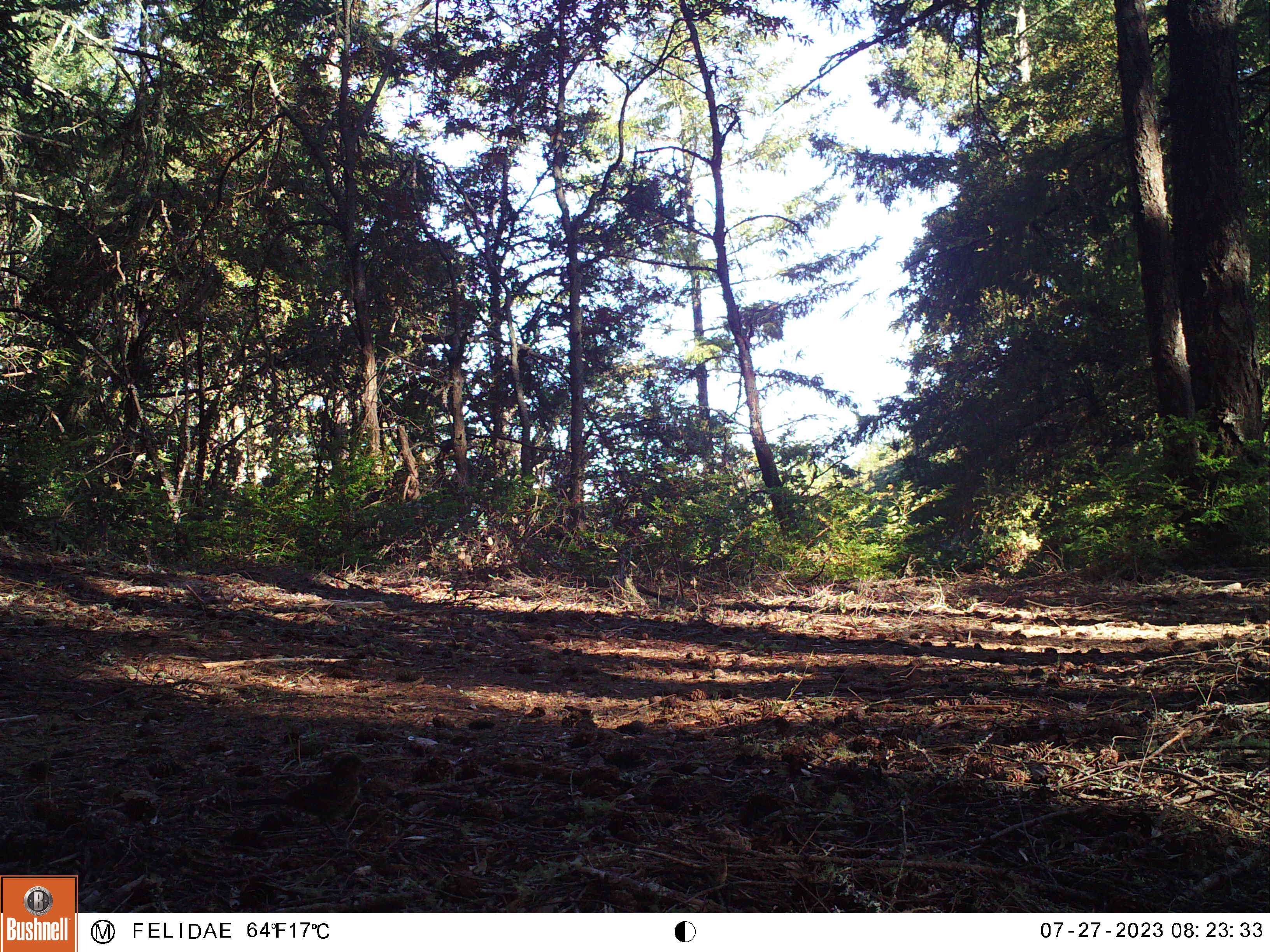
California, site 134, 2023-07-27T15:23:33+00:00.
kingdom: Animalia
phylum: Chordata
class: Aves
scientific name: Aves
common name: bird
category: unknown bird